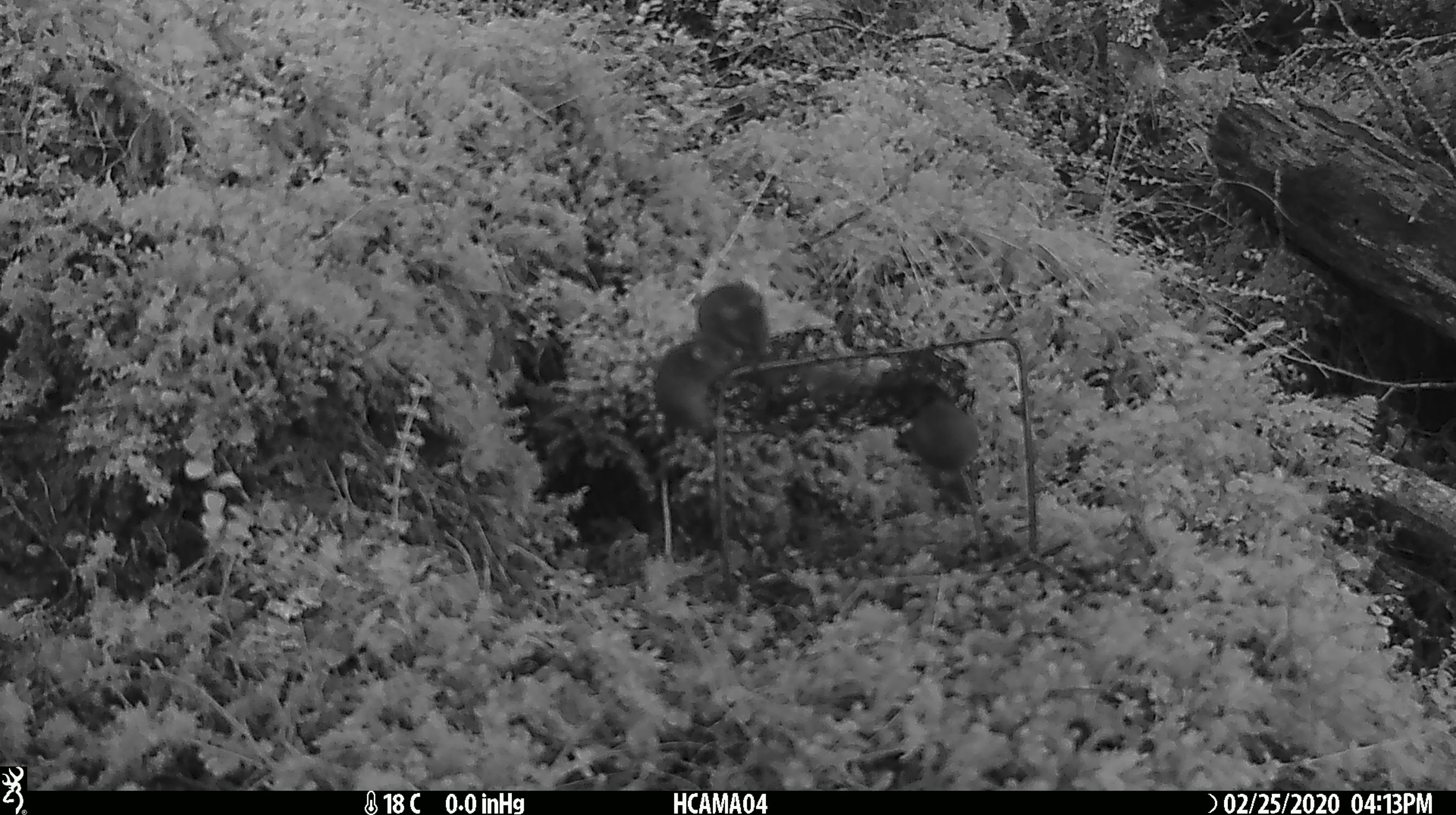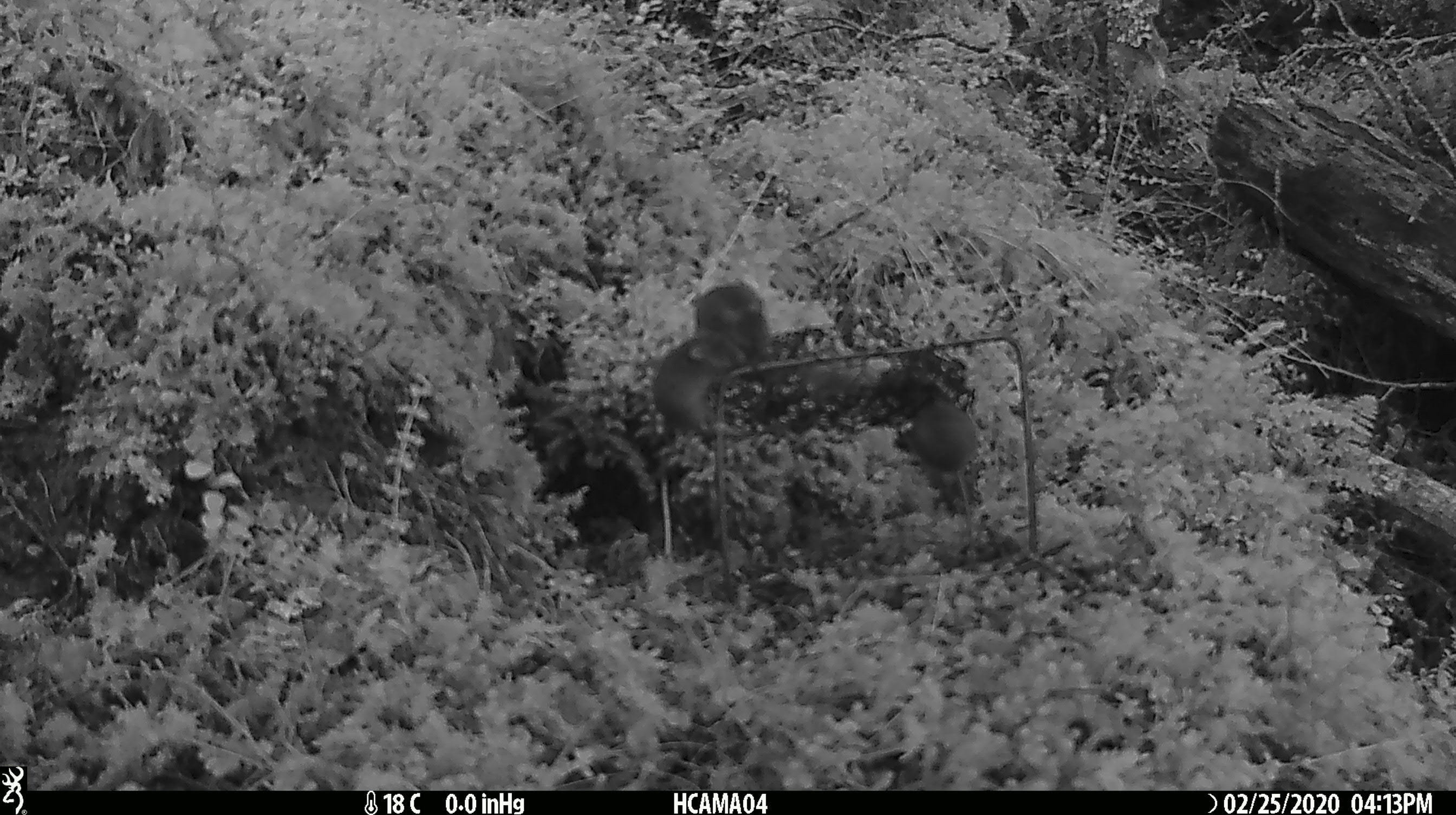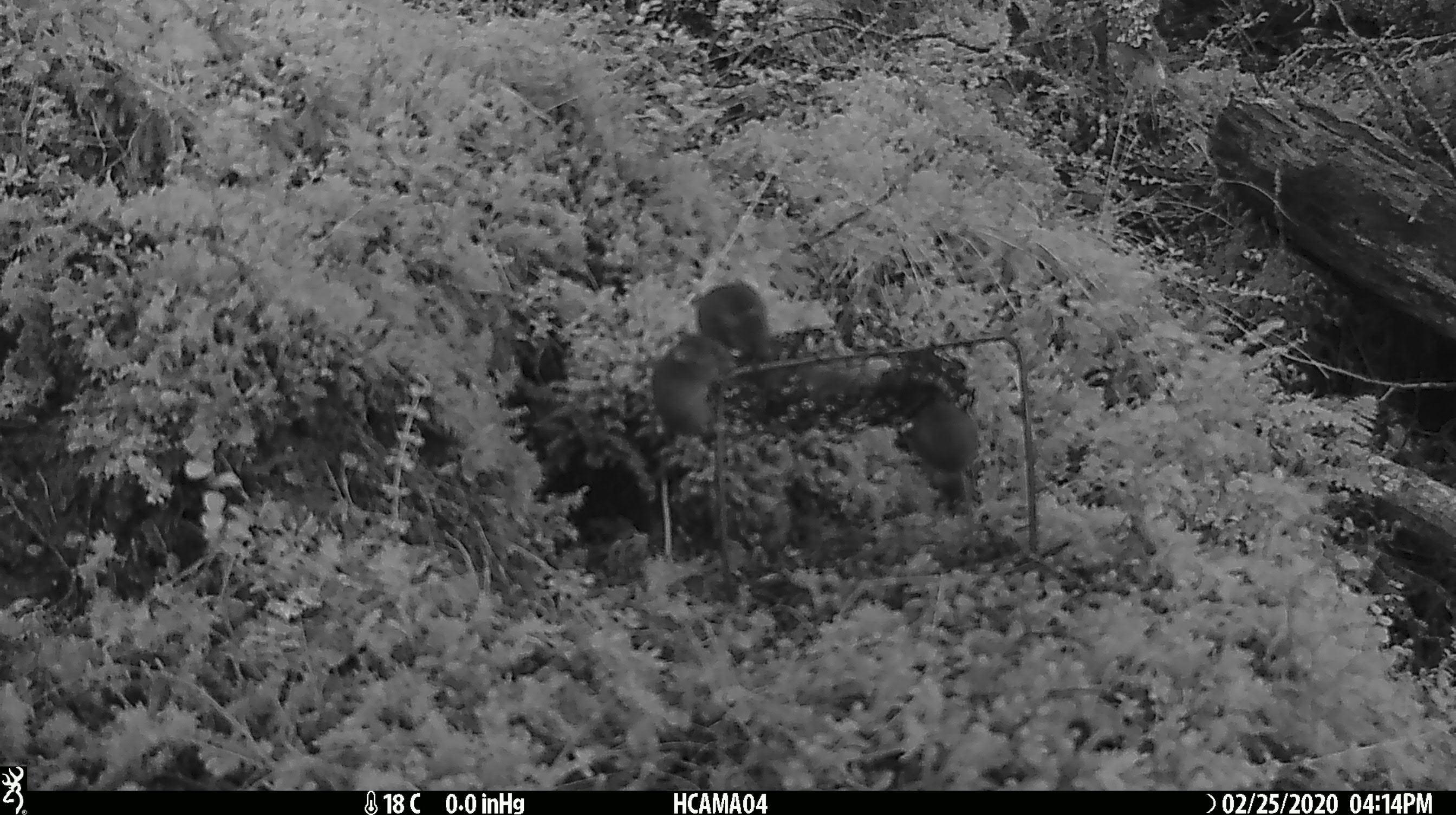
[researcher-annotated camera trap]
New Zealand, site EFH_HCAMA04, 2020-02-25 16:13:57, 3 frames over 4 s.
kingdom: Animalia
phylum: Chordata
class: Mammalia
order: Rodentia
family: Muridae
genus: Mus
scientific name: Mus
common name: mouse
Mouse (Mus).